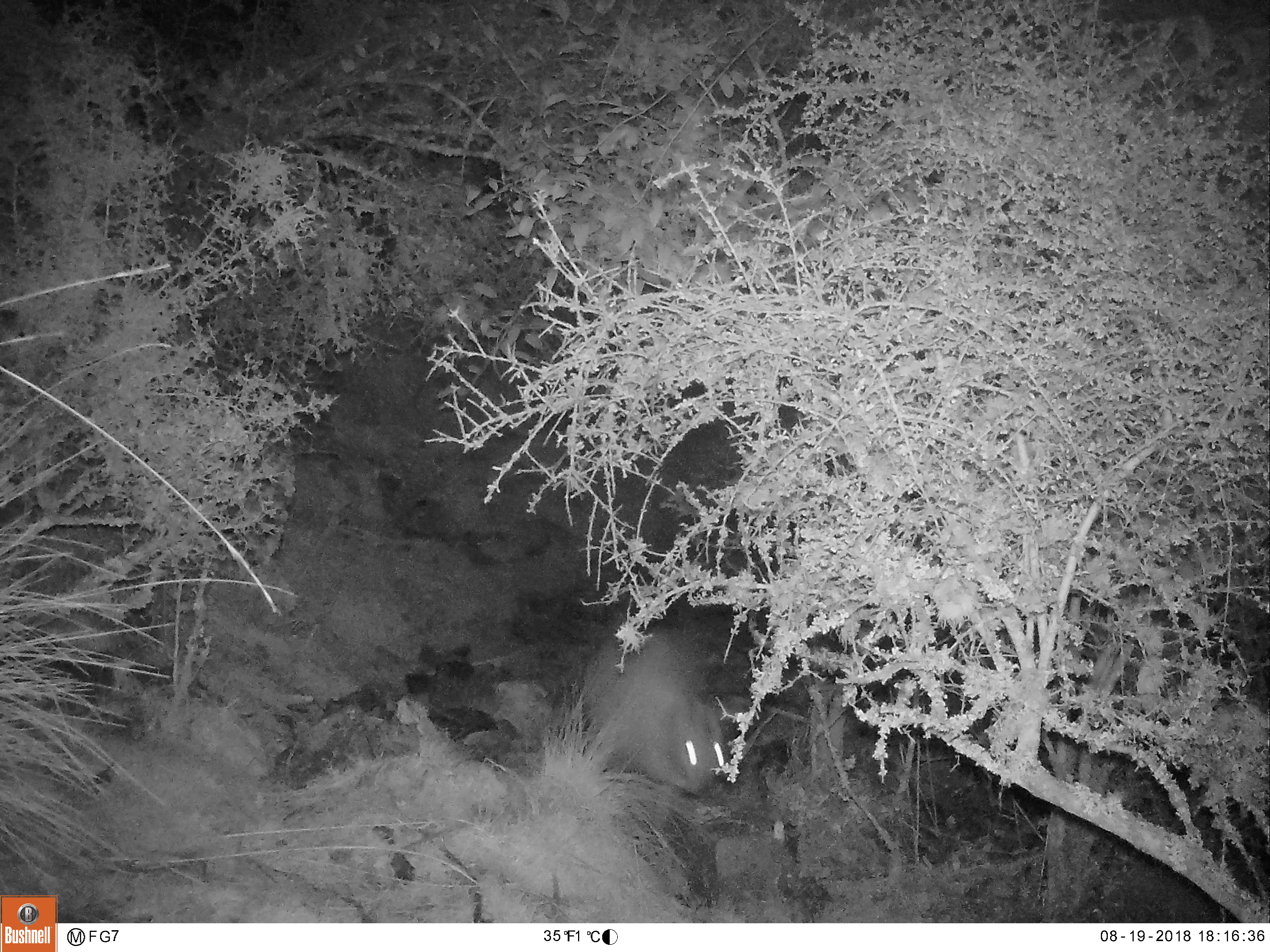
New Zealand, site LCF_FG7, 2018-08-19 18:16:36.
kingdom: Animalia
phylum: Chordata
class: Mammalia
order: Diprotodontia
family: Macropodidae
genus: Notamacropus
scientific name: Notamacropus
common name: wallaby